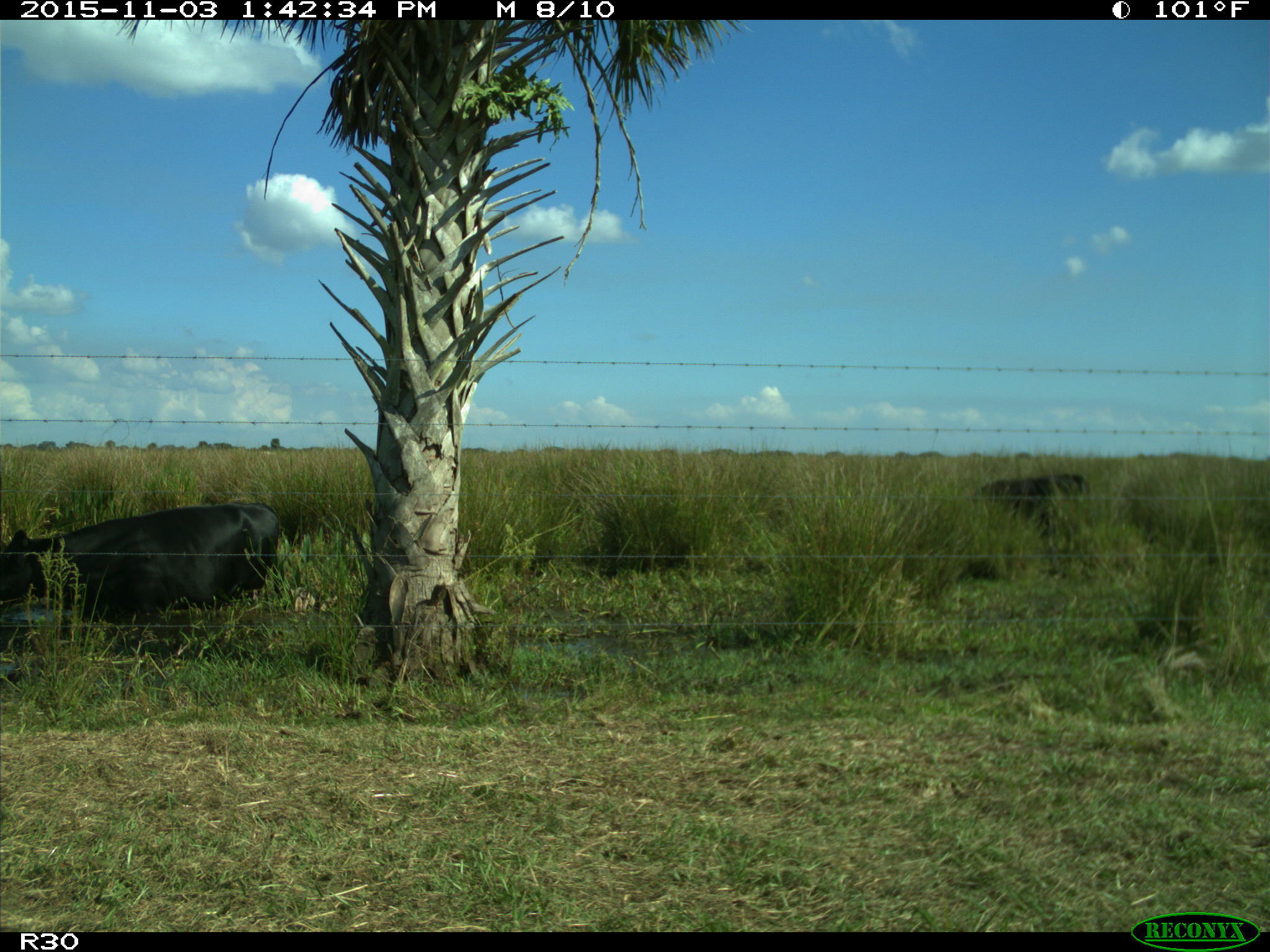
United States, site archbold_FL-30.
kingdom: Animalia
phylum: Chordata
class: Mammalia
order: Artiodactyla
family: Bovidae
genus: Bos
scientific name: Bos taurus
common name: domestic cow